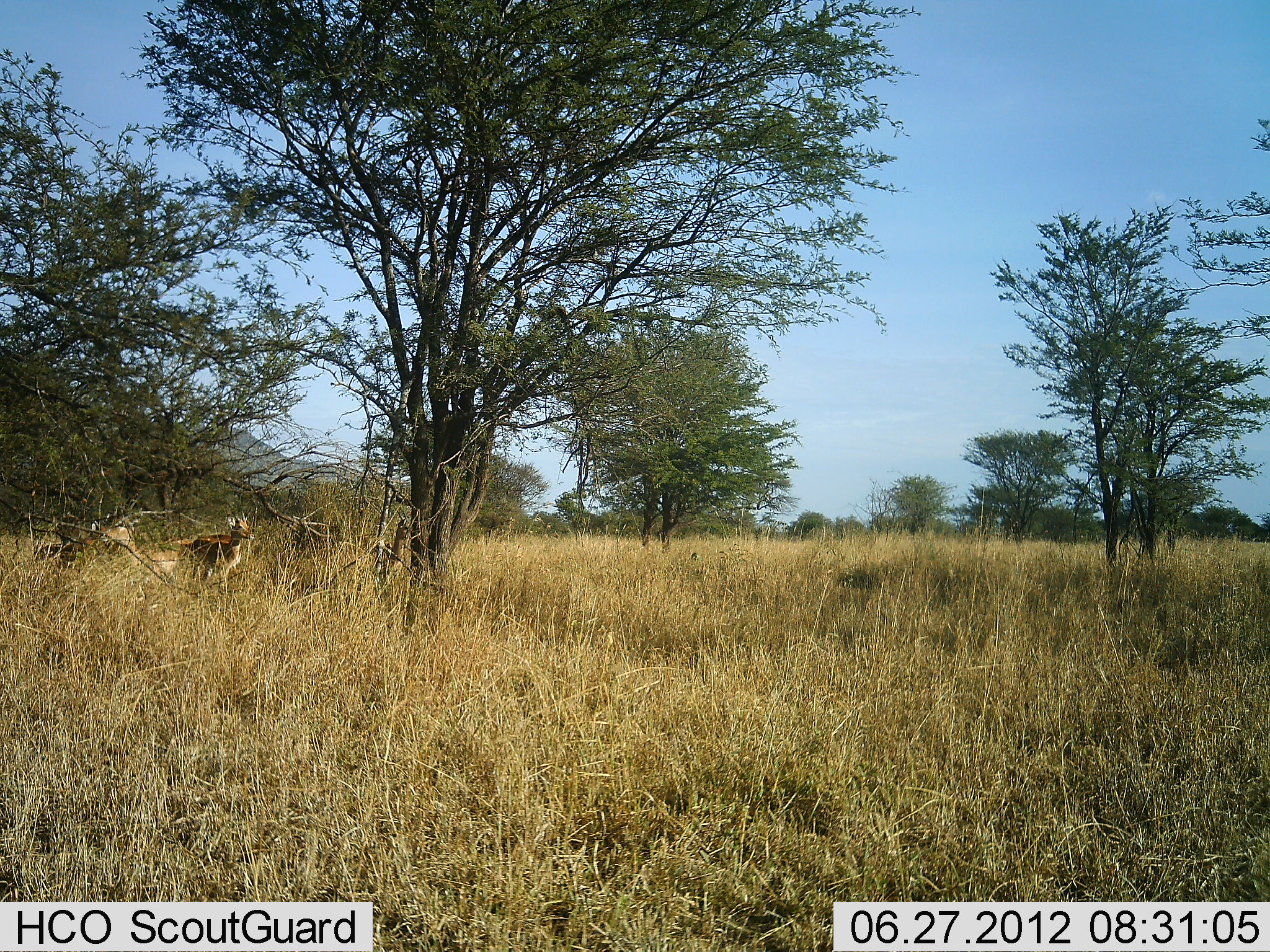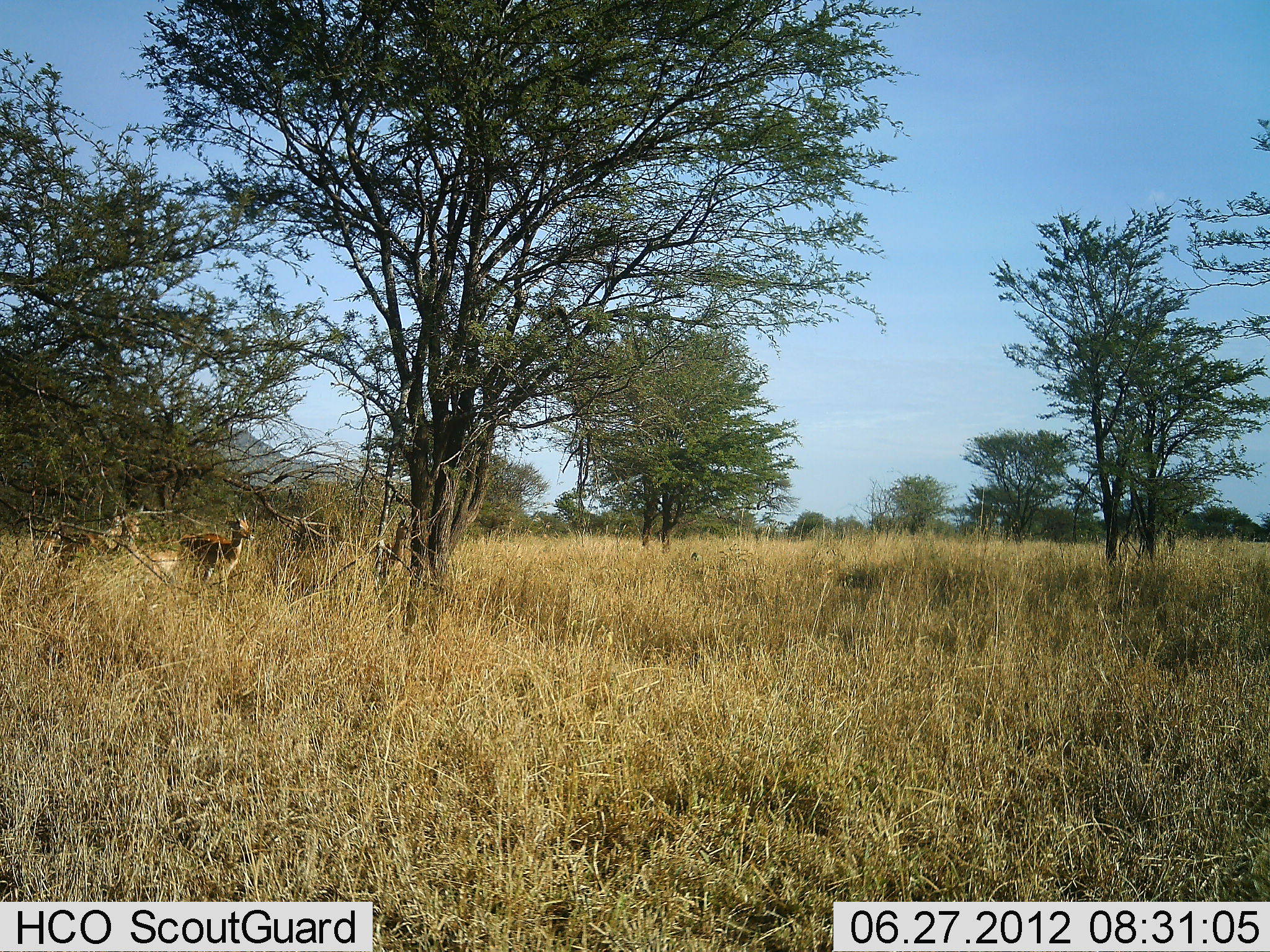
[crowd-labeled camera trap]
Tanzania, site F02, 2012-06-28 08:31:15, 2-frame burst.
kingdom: Animalia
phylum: Chordata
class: Mammalia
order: Artiodactyla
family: Bovidae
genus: Aepyceros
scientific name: Aepyceros melampus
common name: impala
Impala (Aepyceros melampus), count 3. Behavior (volunteer vote fractions): standing 78%, resting 0%, moving 33%, interacting 0%. Young present (vote fraction): 0%. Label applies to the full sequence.